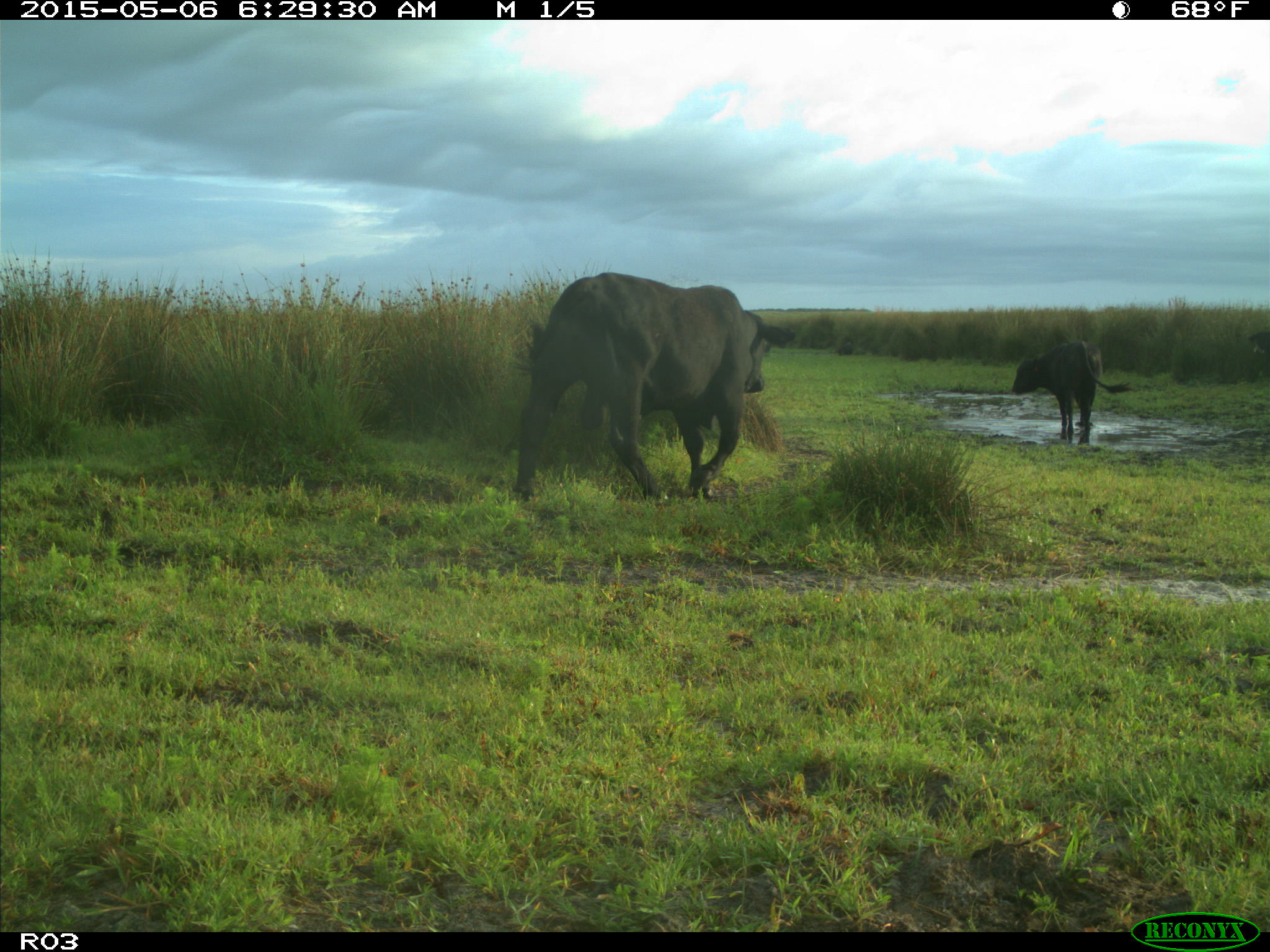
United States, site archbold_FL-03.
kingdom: Animalia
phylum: Chordata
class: Mammalia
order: Artiodactyla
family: Bovidae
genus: Bos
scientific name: Bos taurus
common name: domestic cow